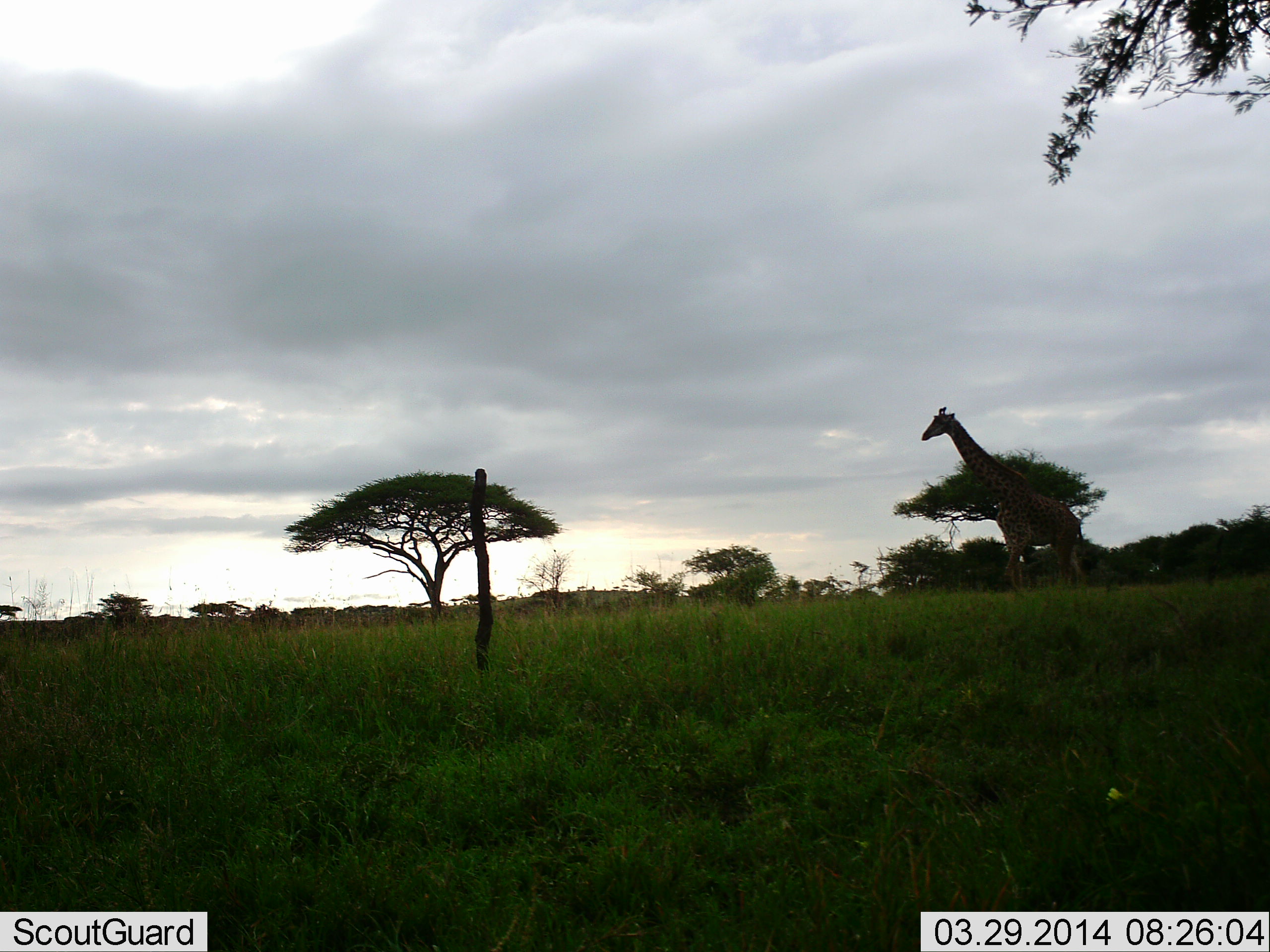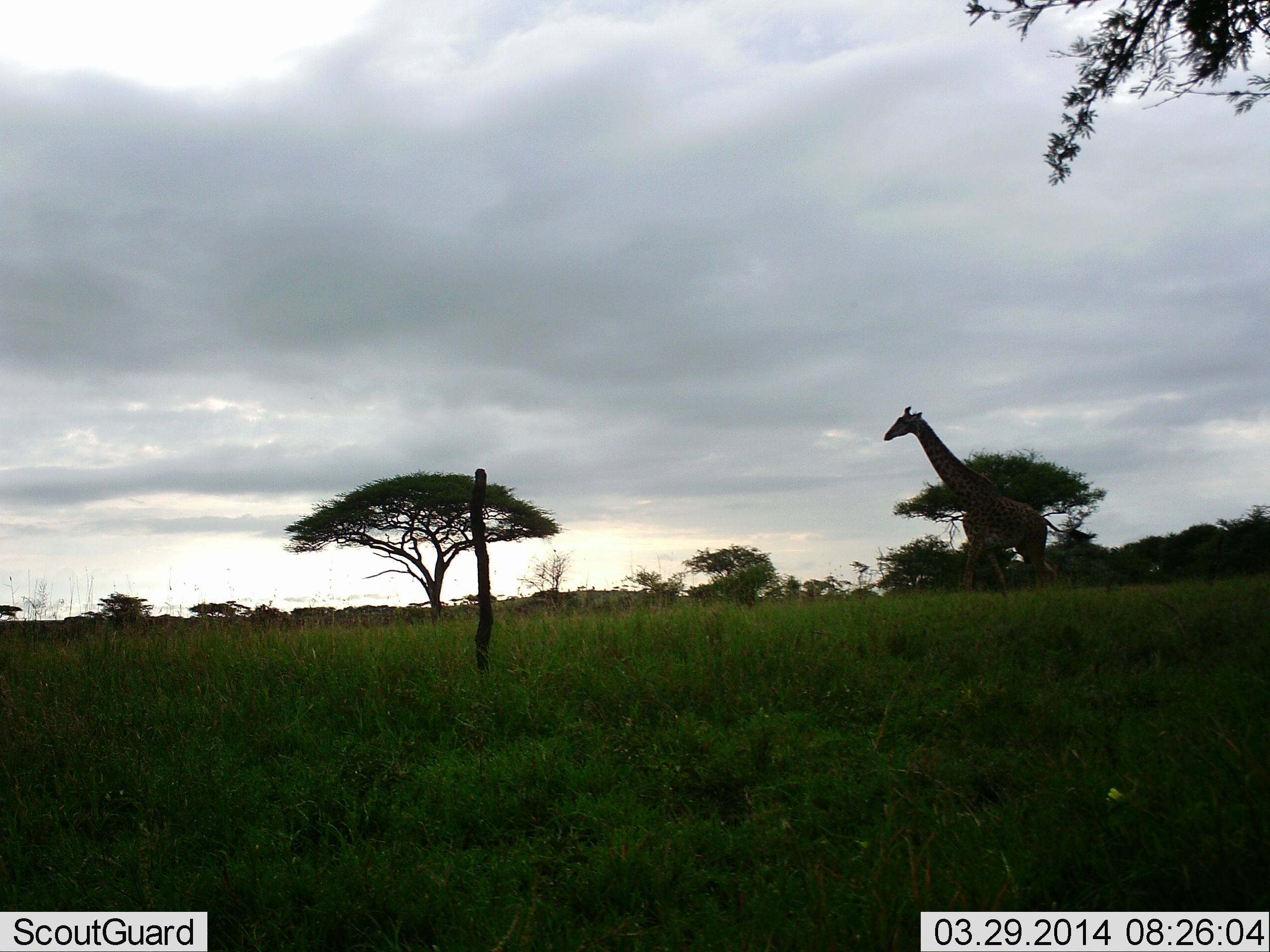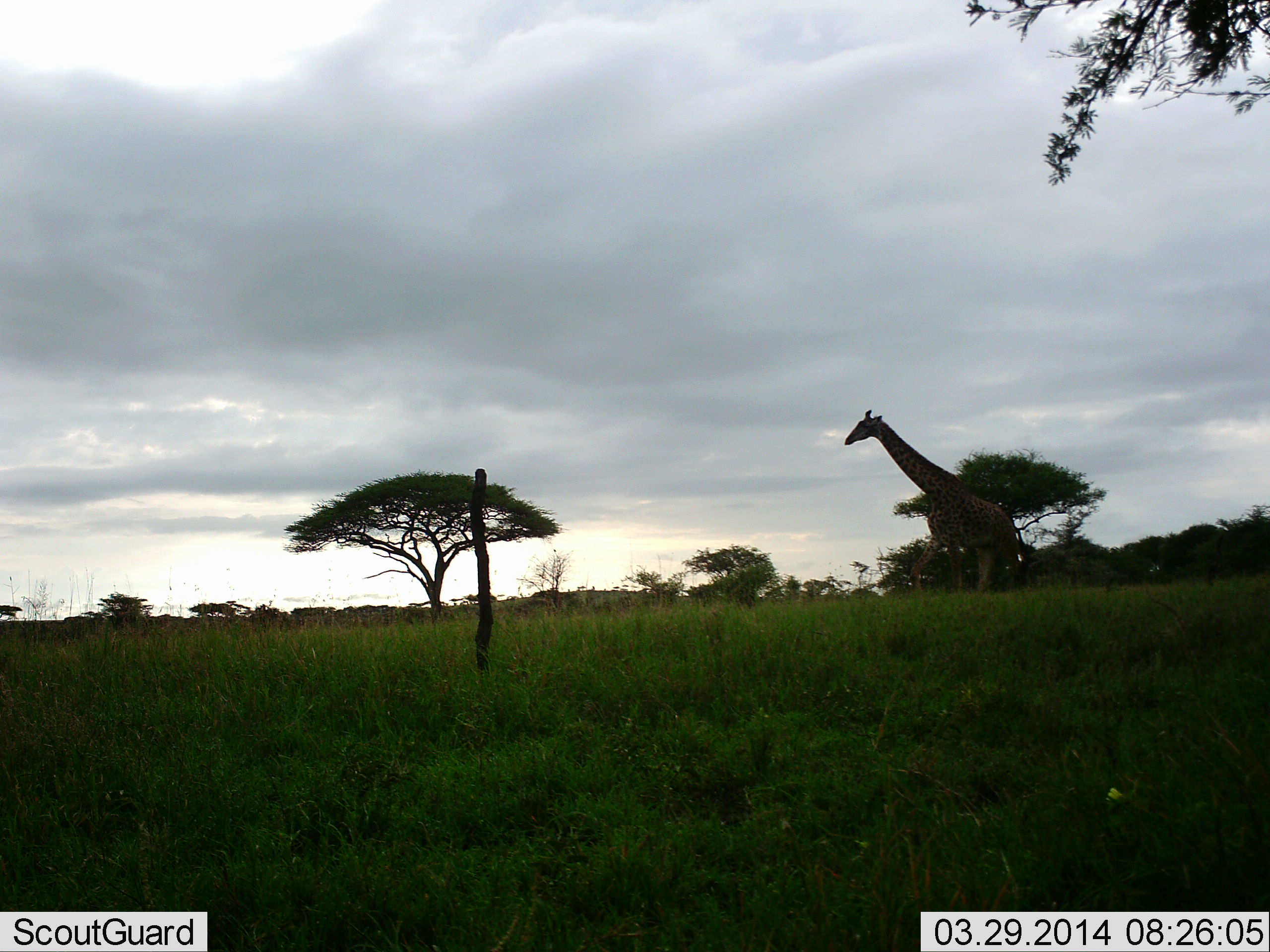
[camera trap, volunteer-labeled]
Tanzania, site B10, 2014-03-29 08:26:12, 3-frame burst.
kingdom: Animalia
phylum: Chordata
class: Mammalia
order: Artiodactyla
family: Giraffidae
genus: Giraffa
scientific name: Giraffa camelopardalis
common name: giraffe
Giraffe (Giraffa camelopardalis), count 1. Behavior (volunteer vote fractions): standing 10%, resting 0%, moving 100%, interacting 0%. Young present (vote fraction): 0%. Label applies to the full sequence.